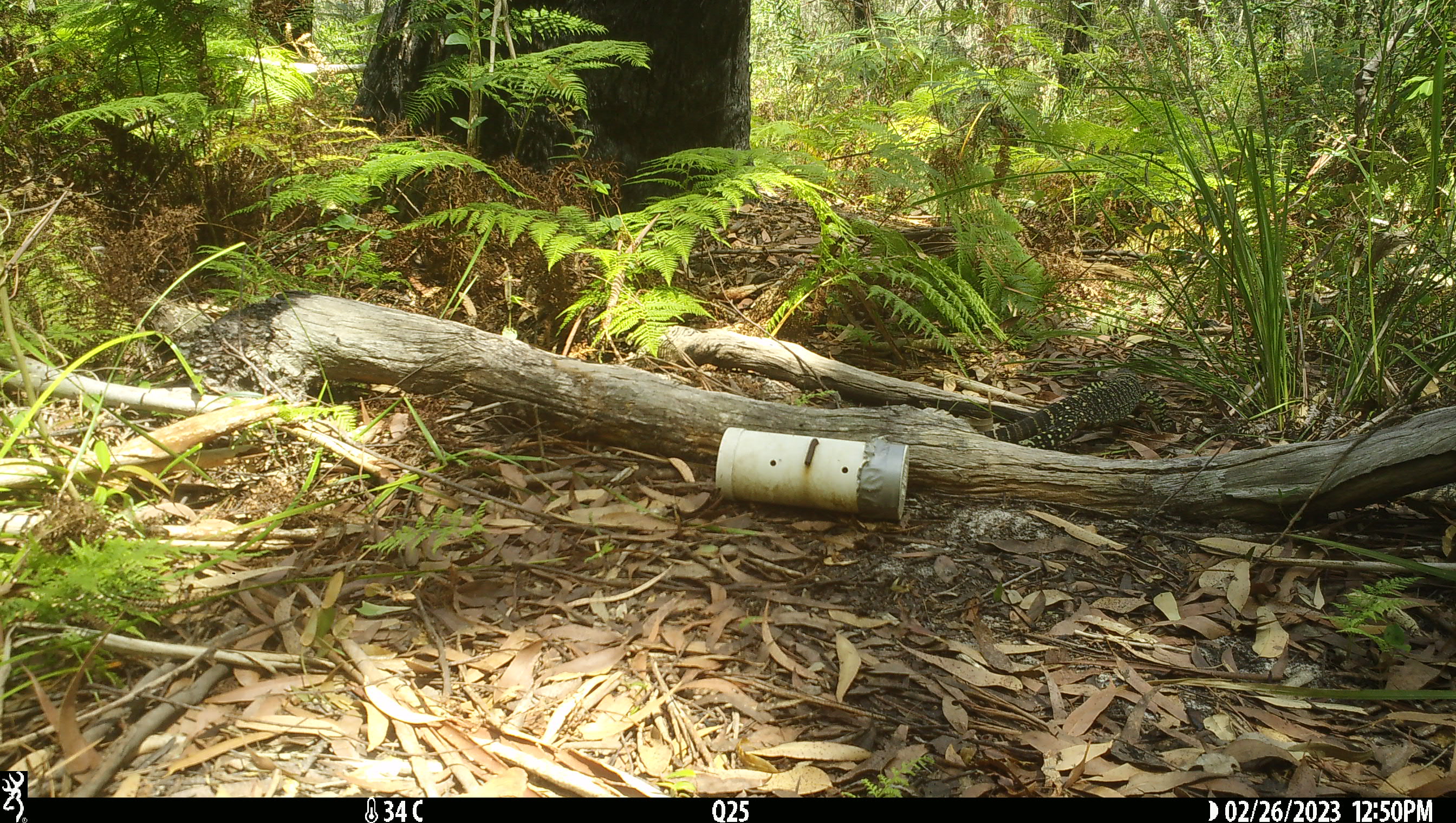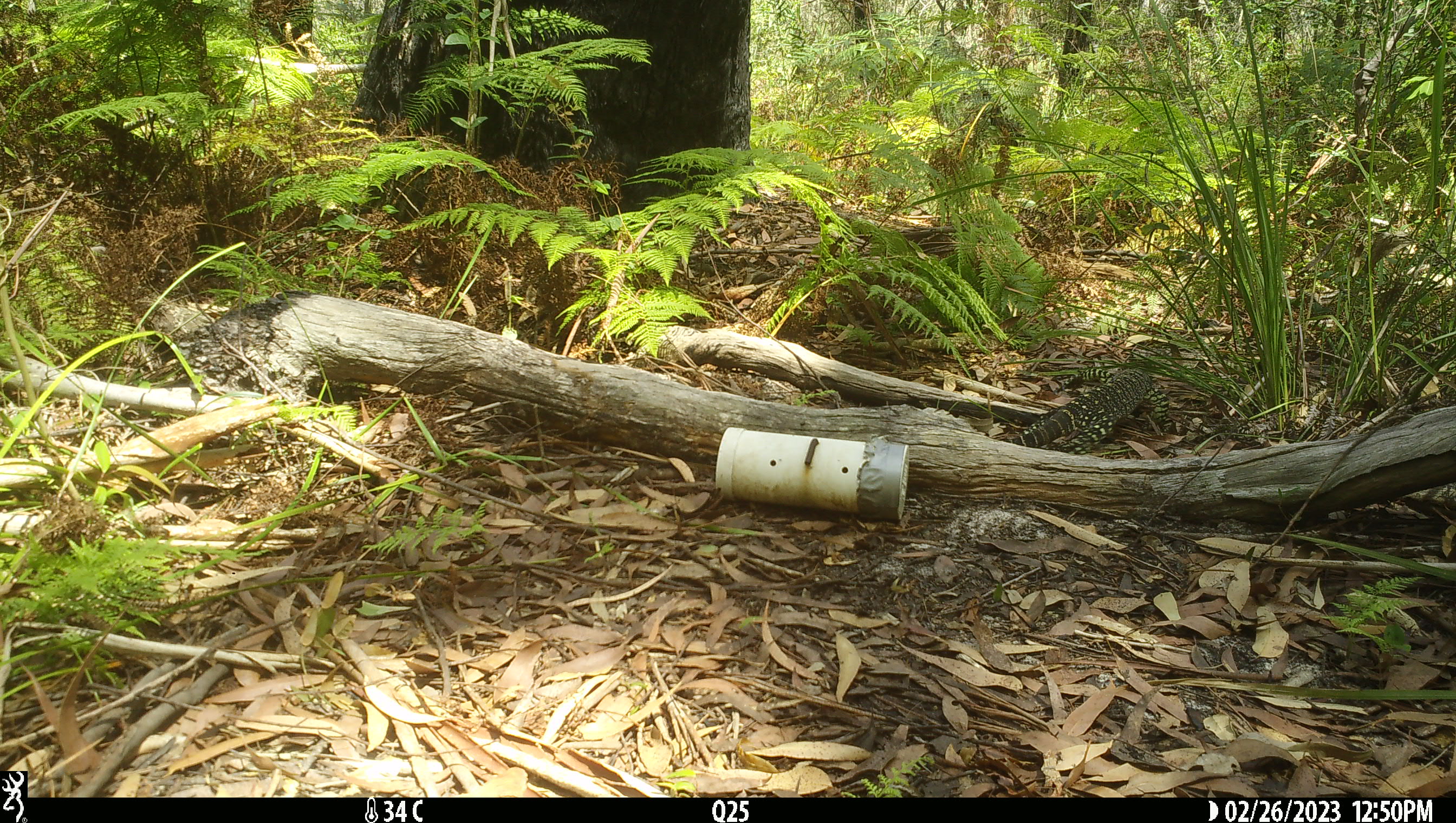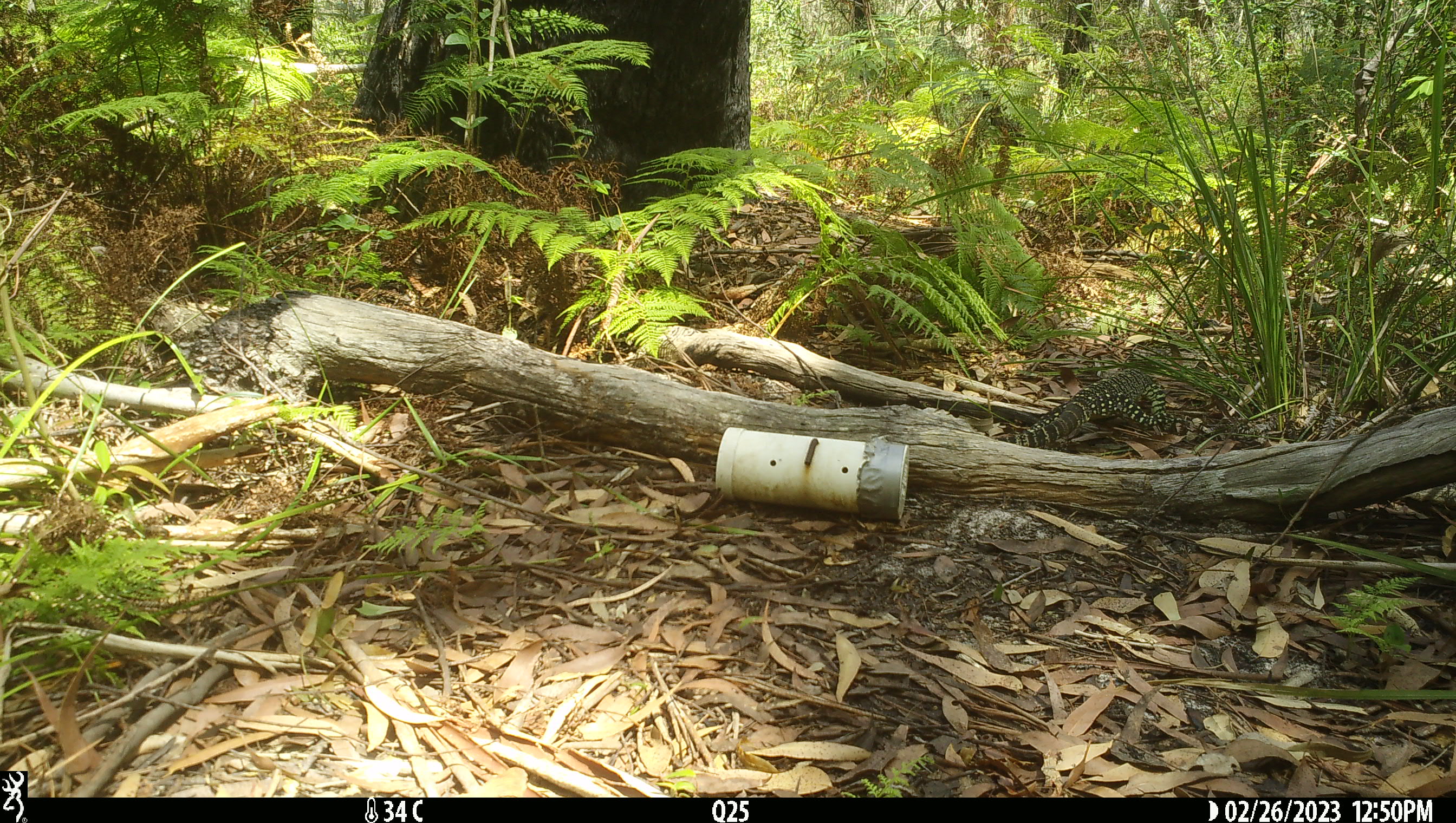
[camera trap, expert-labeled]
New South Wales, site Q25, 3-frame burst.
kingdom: Animalia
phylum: Chordata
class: Reptilia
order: Squamata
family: Varanidae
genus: Varanus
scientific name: Varanus varius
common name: lace monitor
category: goanna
Goanna (lace monitor) (Varanus varius).